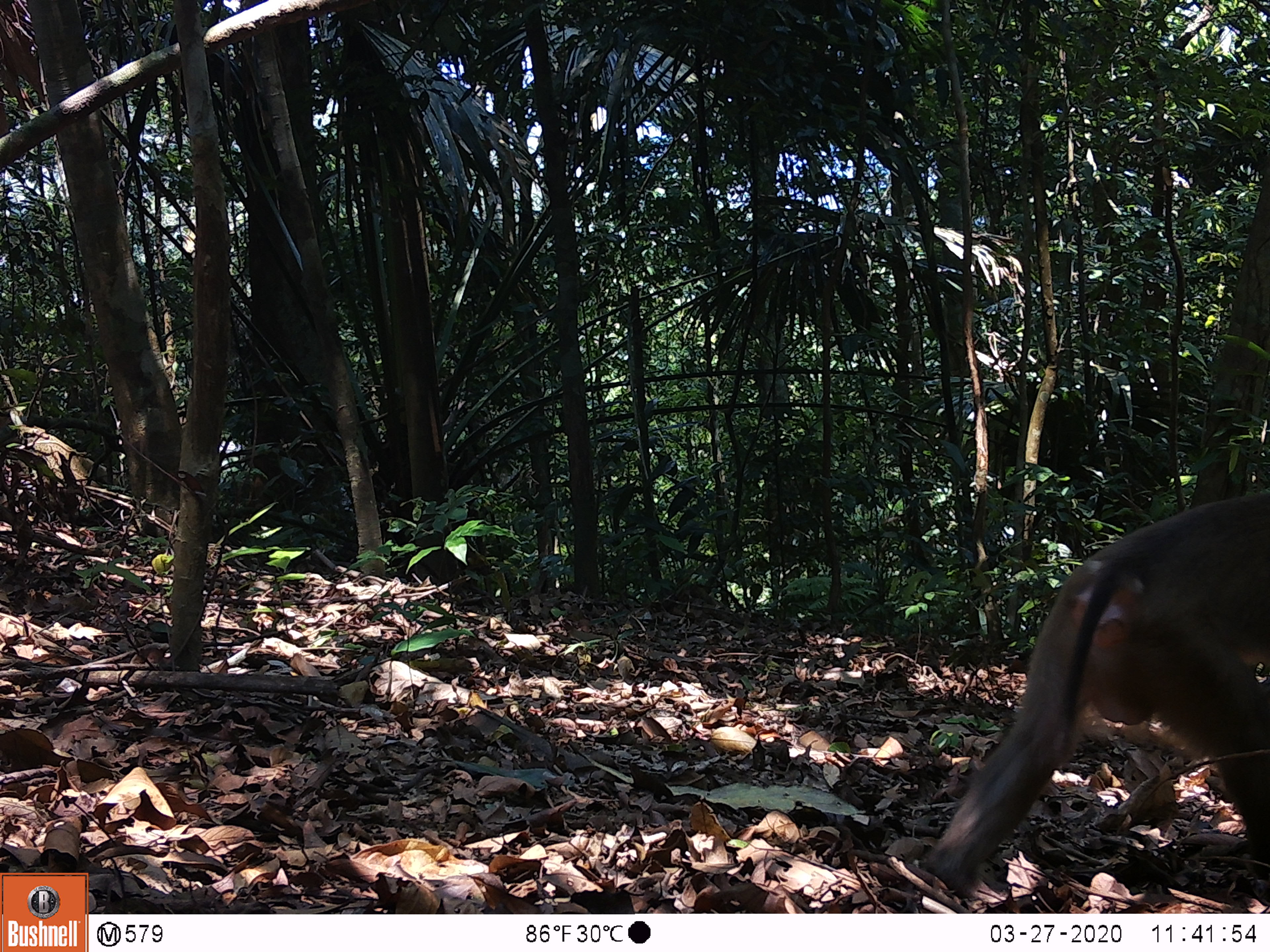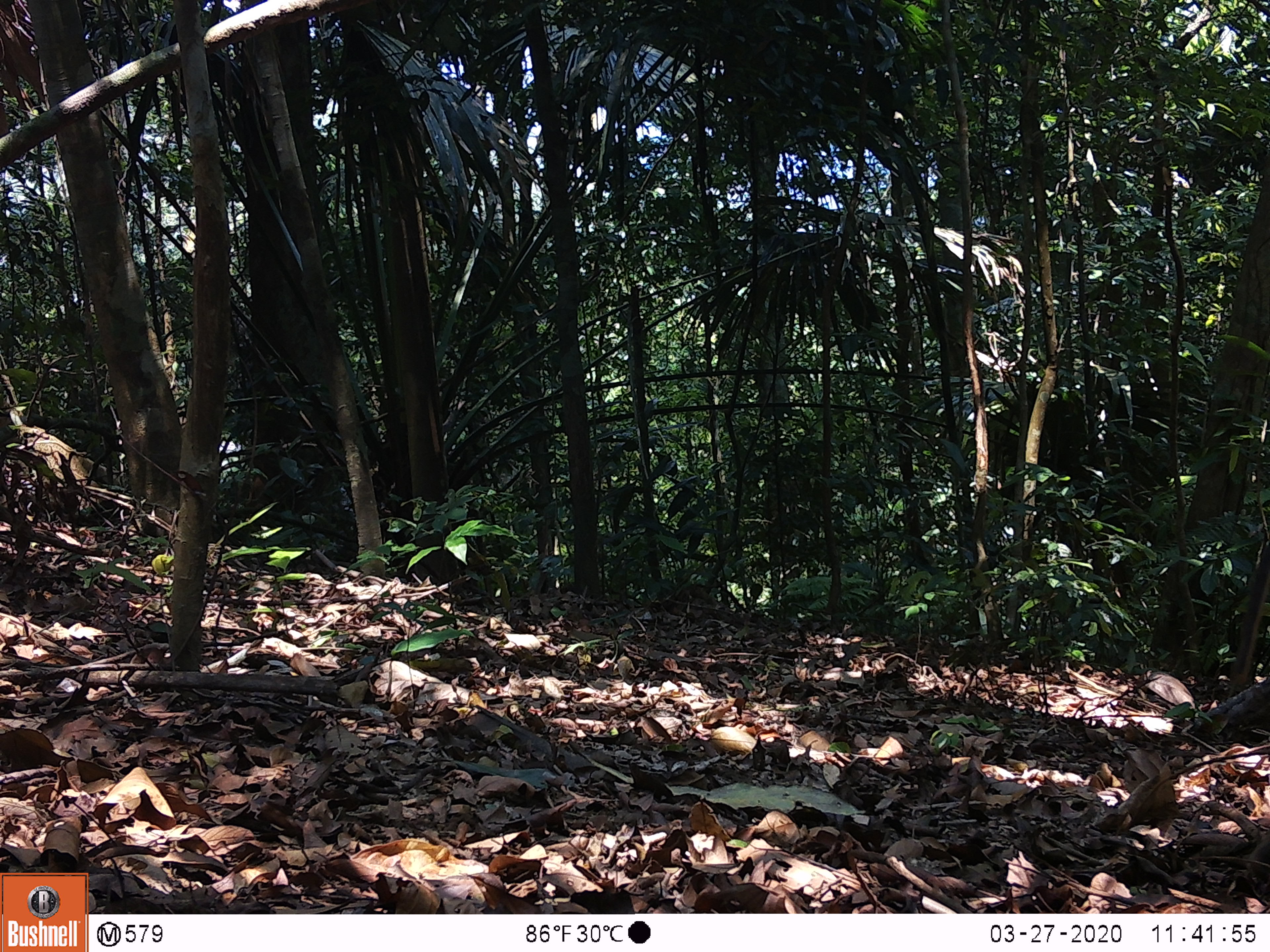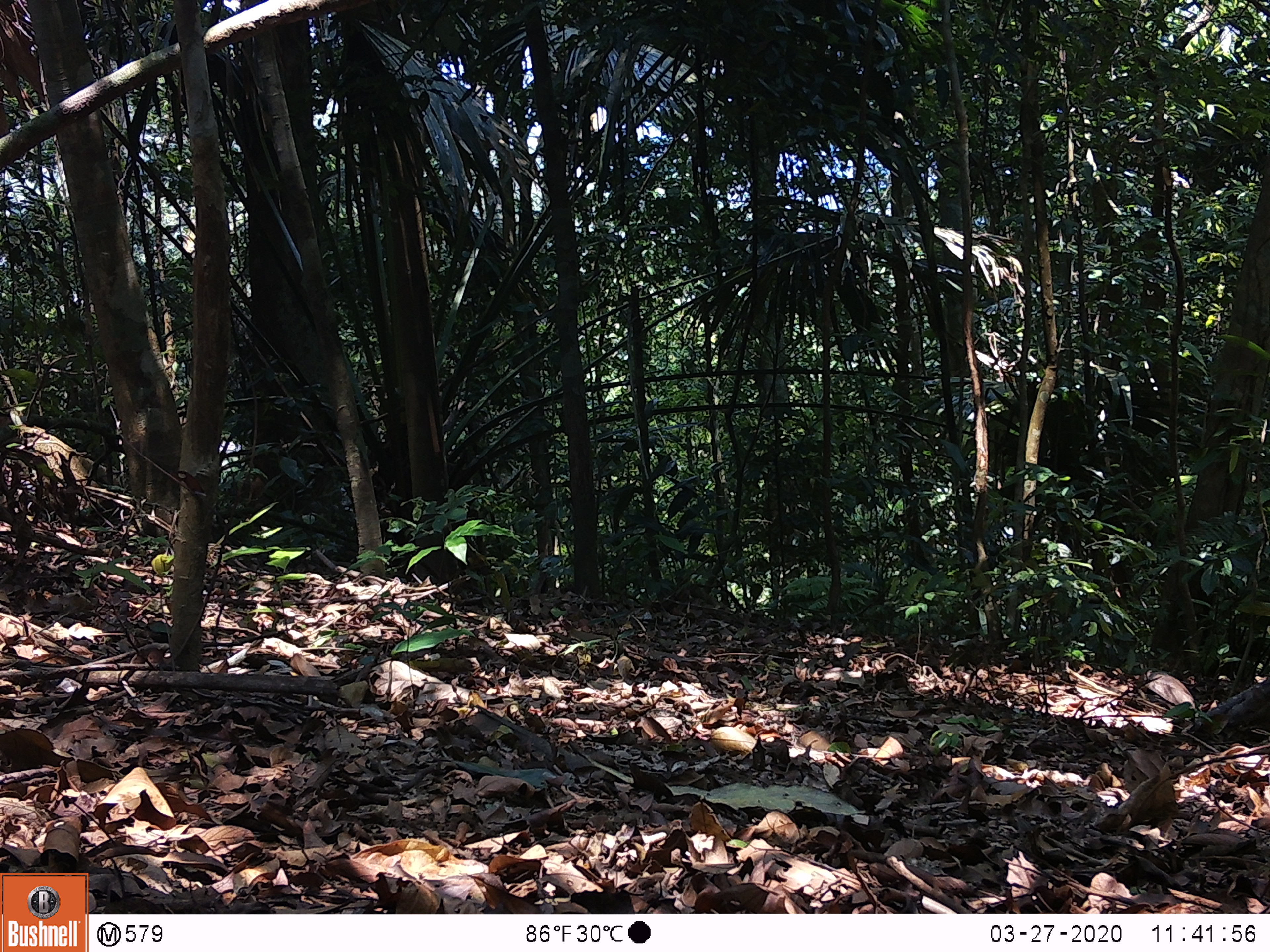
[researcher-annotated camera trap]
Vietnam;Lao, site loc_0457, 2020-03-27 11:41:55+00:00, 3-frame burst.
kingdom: Animalia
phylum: Chordata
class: Mammalia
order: Primates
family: Cercopithecidae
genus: Macaca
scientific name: Macaca nemestrina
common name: pig-tailed macaque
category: pig tailed macaque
Pig tailed macaque (pig-tailed macaque) (Macaca nemestrina). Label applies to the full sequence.